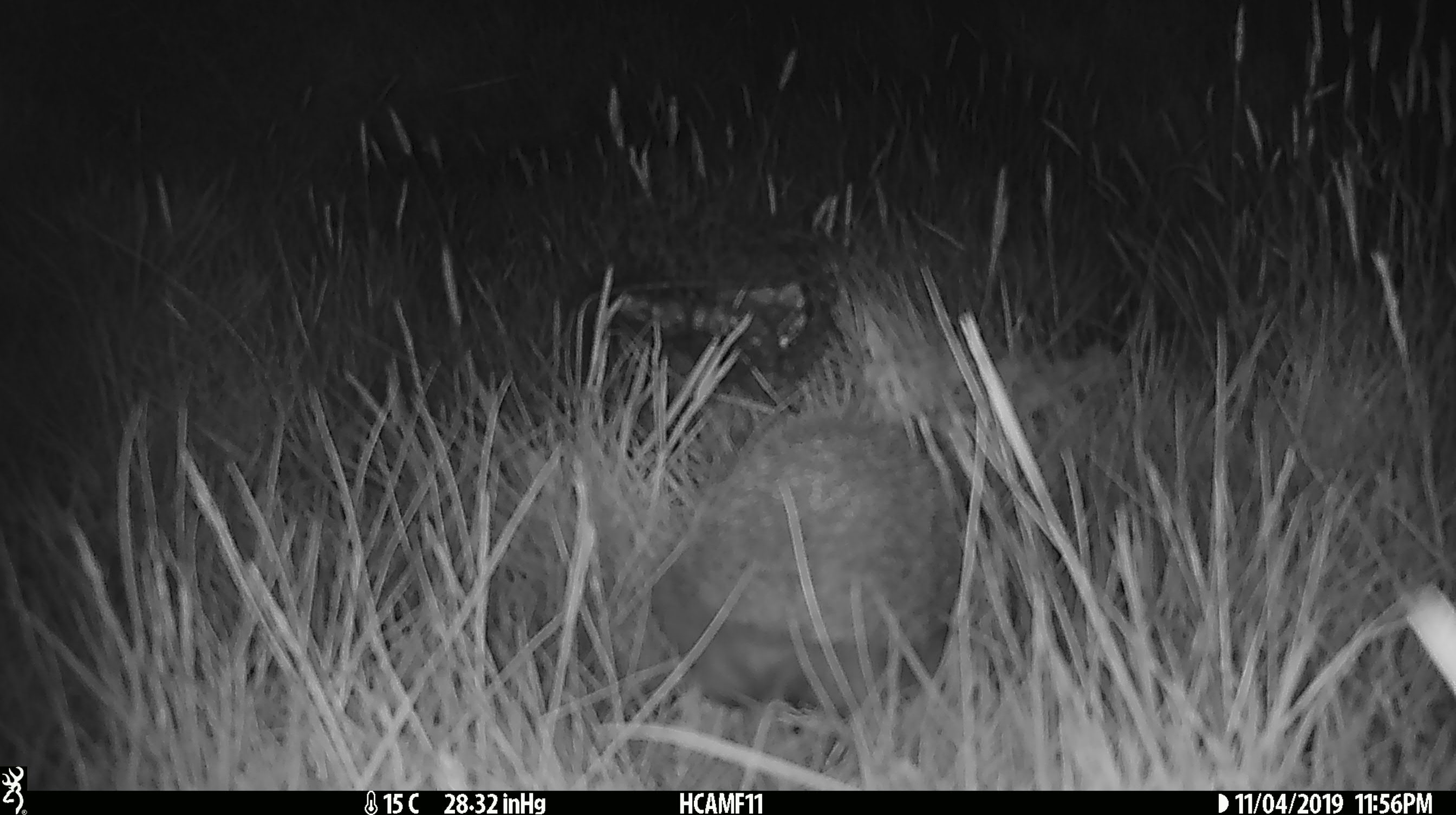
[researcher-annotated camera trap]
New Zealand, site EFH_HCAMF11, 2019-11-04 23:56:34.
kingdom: Animalia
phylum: Chordata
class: Mammalia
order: Eulipotyphla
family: Erinaceidae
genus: Erinaceus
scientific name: Erinaceus europaeus europaeus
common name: european hedgehog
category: hedgehog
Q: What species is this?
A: Hedgehog (european hedgehog) (Erinaceus europaeus europaeus).